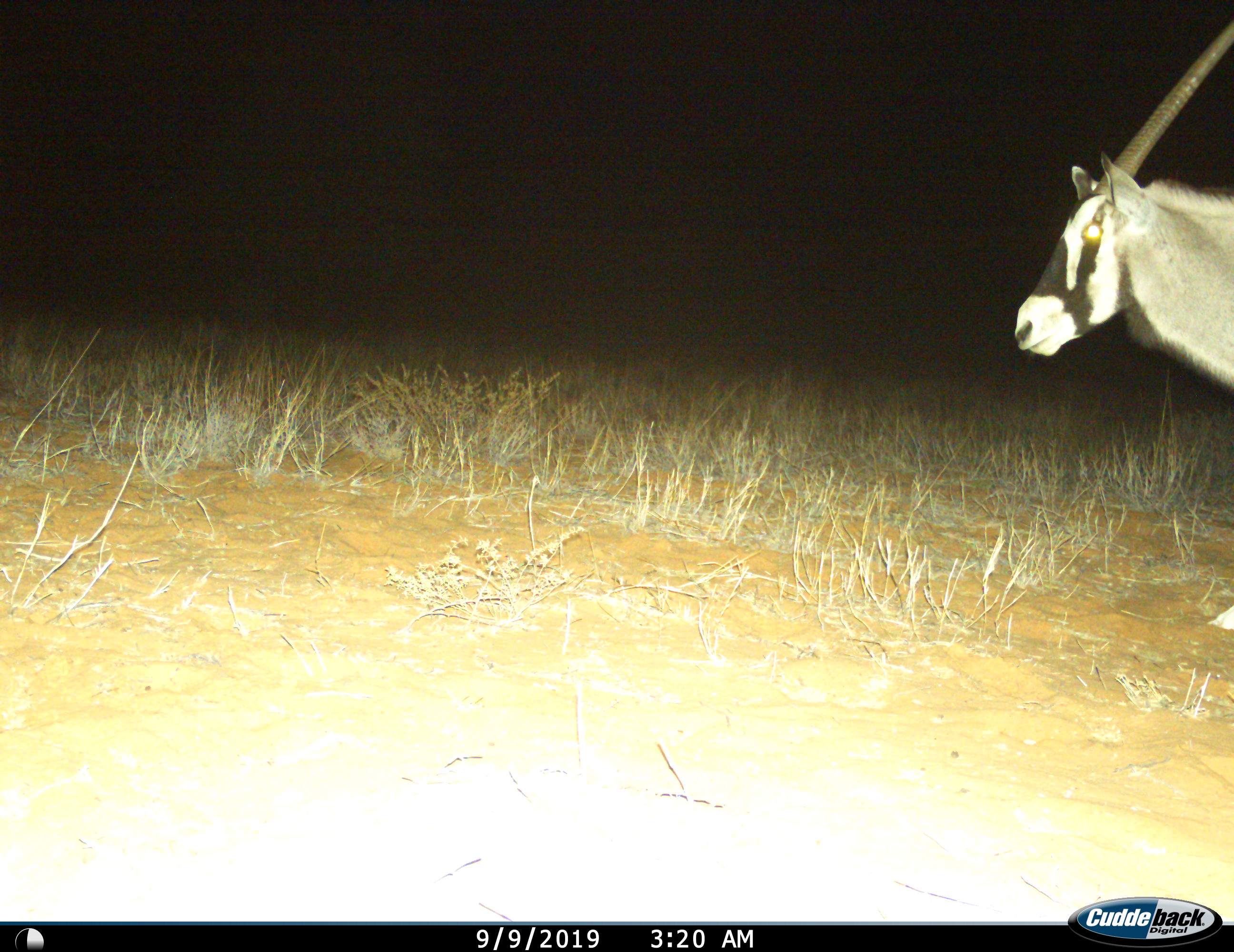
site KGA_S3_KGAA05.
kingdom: Animalia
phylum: Chordata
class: Mammalia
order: Artiodactyla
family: Bovidae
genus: Oryx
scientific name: Oryx gazella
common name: gemsbok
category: oryx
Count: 1.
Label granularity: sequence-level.